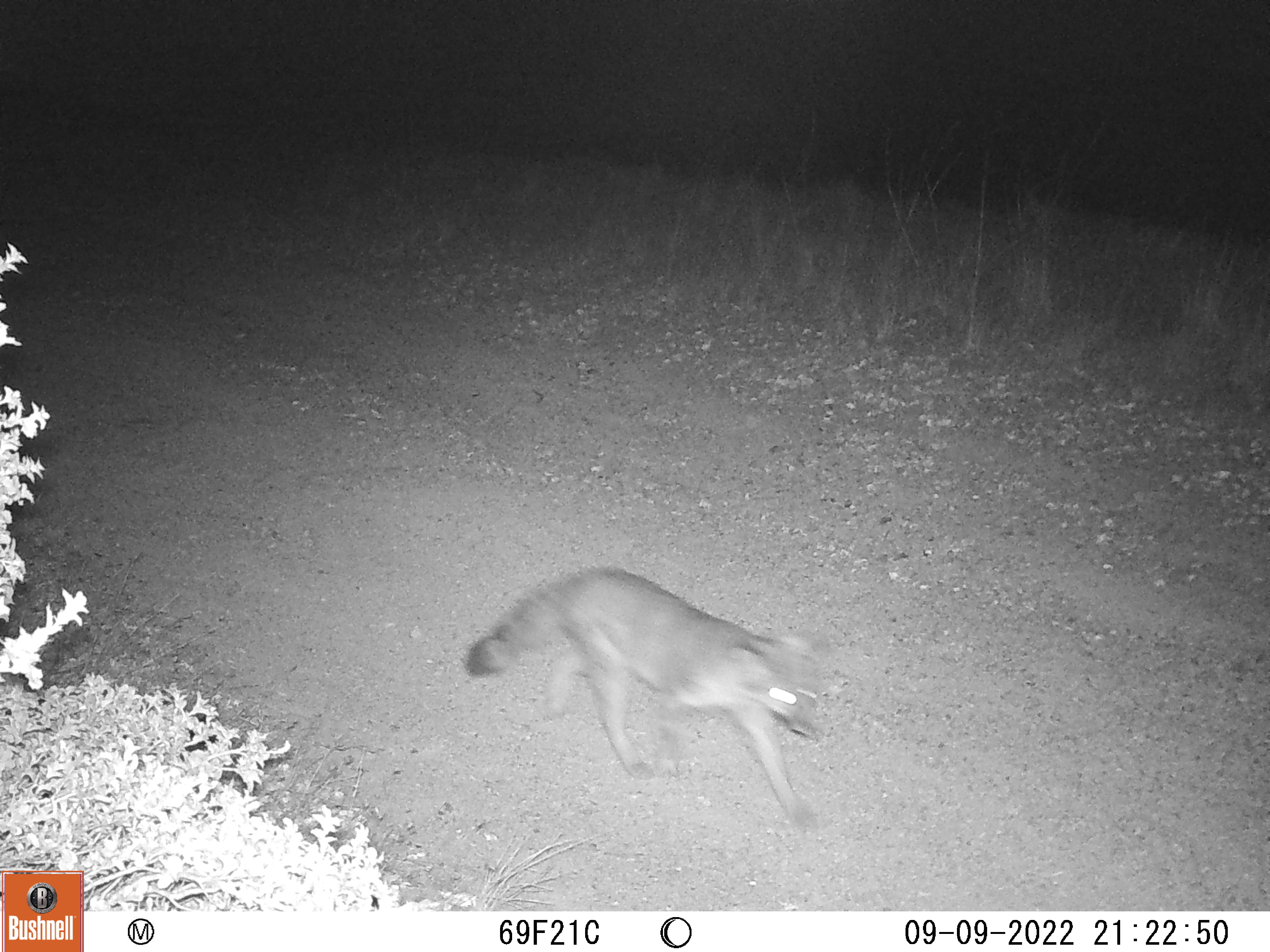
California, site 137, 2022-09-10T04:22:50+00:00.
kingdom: Animalia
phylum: Chordata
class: Mammalia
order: Carnivora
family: Canidae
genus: Urocyon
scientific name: Urocyon cinereoargenteus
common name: gray fox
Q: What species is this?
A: Gray fox (Urocyon cinereoargenteus).